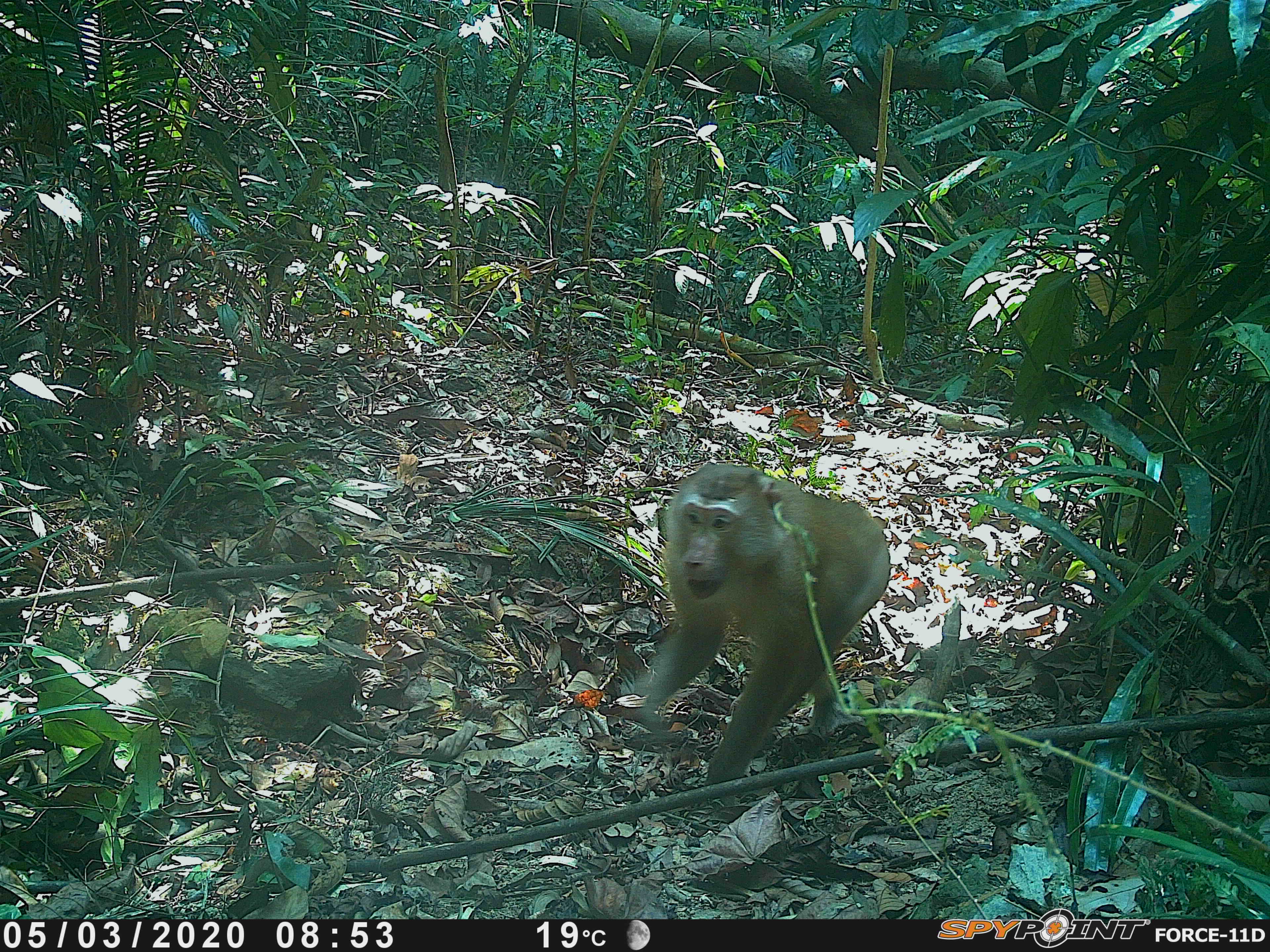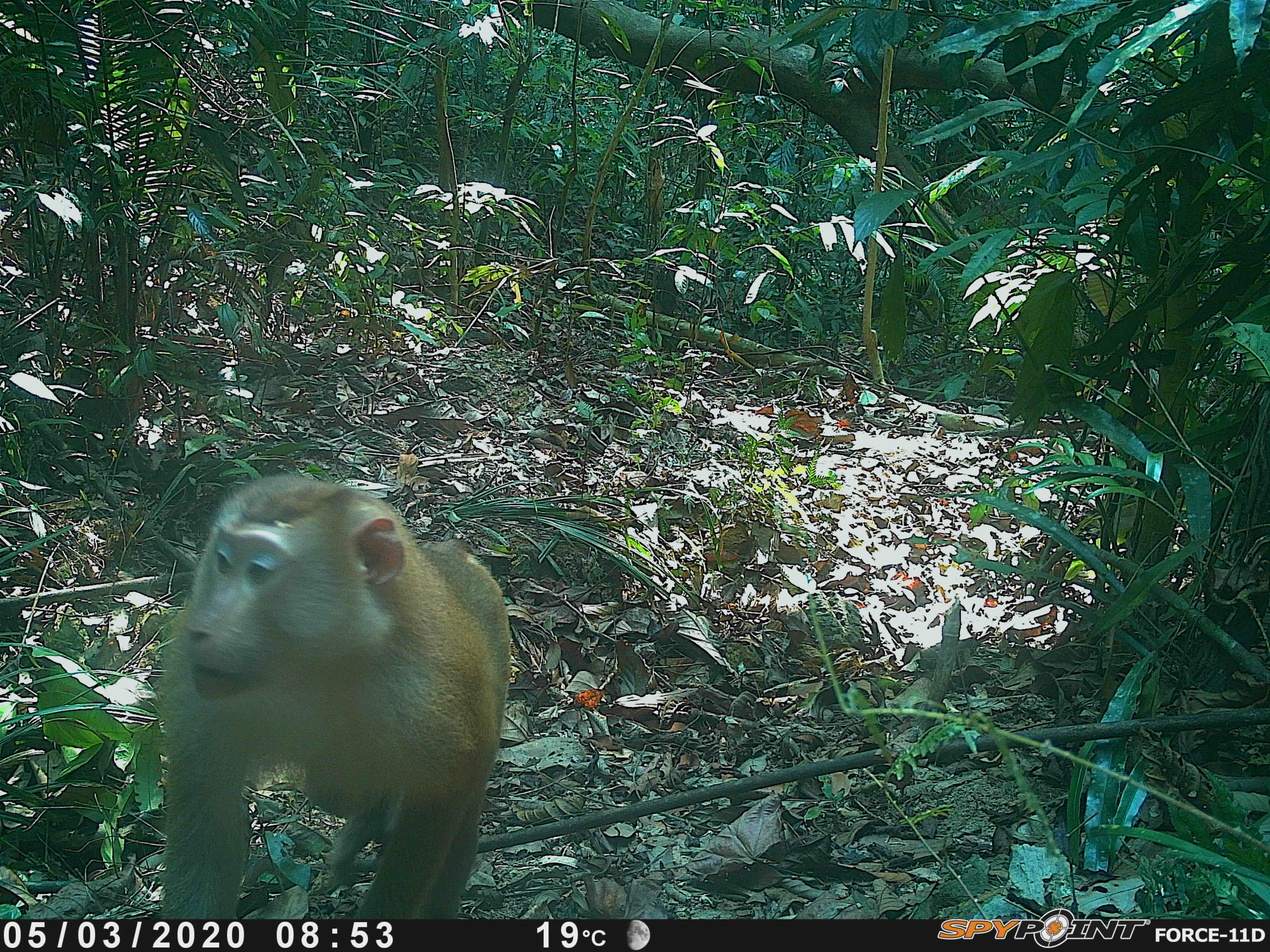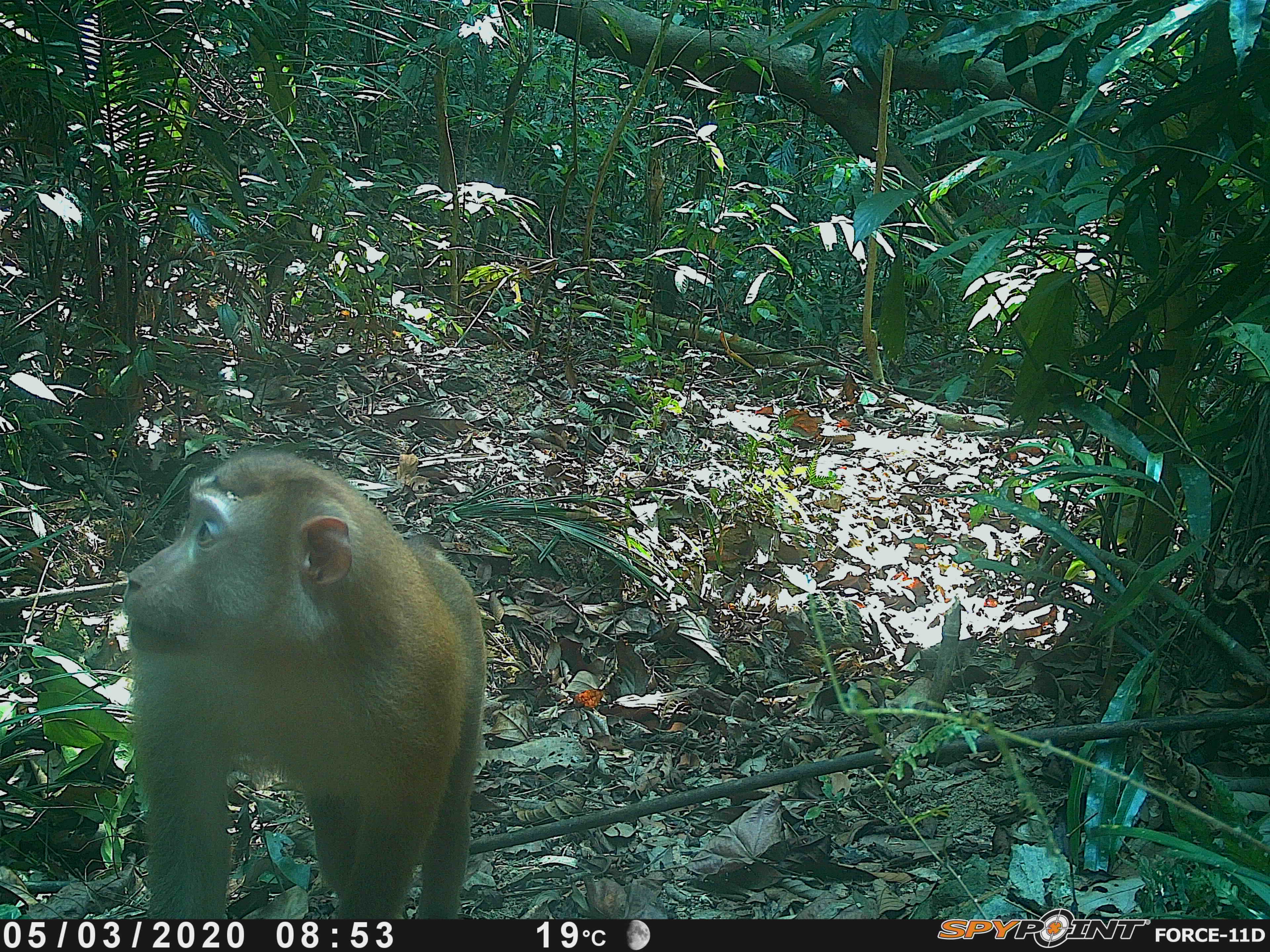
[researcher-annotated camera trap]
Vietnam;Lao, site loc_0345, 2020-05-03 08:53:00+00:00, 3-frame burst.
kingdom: Animalia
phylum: Chordata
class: Mammalia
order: Primates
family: Cercopithecidae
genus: Macaca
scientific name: Macaca nemestrina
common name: pig-tailed macaque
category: pig tailed macaque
Pig tailed macaque (pig-tailed macaque) (Macaca nemestrina). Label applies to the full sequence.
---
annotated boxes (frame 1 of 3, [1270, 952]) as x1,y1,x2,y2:
pig tailed macaque: 624,461,892,825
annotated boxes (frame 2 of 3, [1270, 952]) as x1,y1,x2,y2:
pig tailed macaque: 158,472,511,920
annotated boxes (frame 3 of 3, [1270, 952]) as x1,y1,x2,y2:
pig tailed macaque: 122,447,486,919